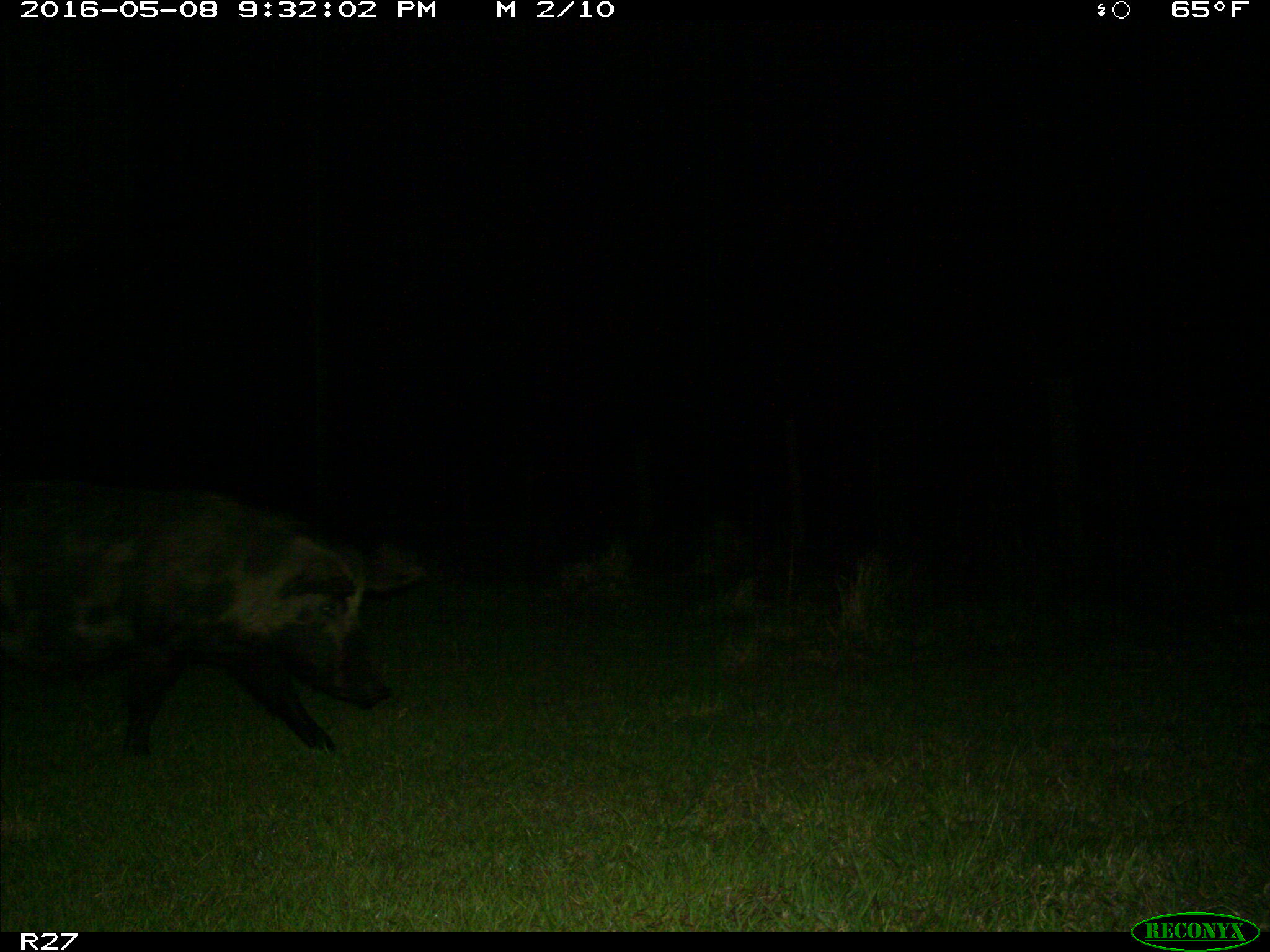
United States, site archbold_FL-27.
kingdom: Animalia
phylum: Chordata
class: Mammalia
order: Artiodactyla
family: Suidae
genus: Sus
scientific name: Sus scrofa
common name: wild boar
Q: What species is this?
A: Sus scrofa (wild boar).